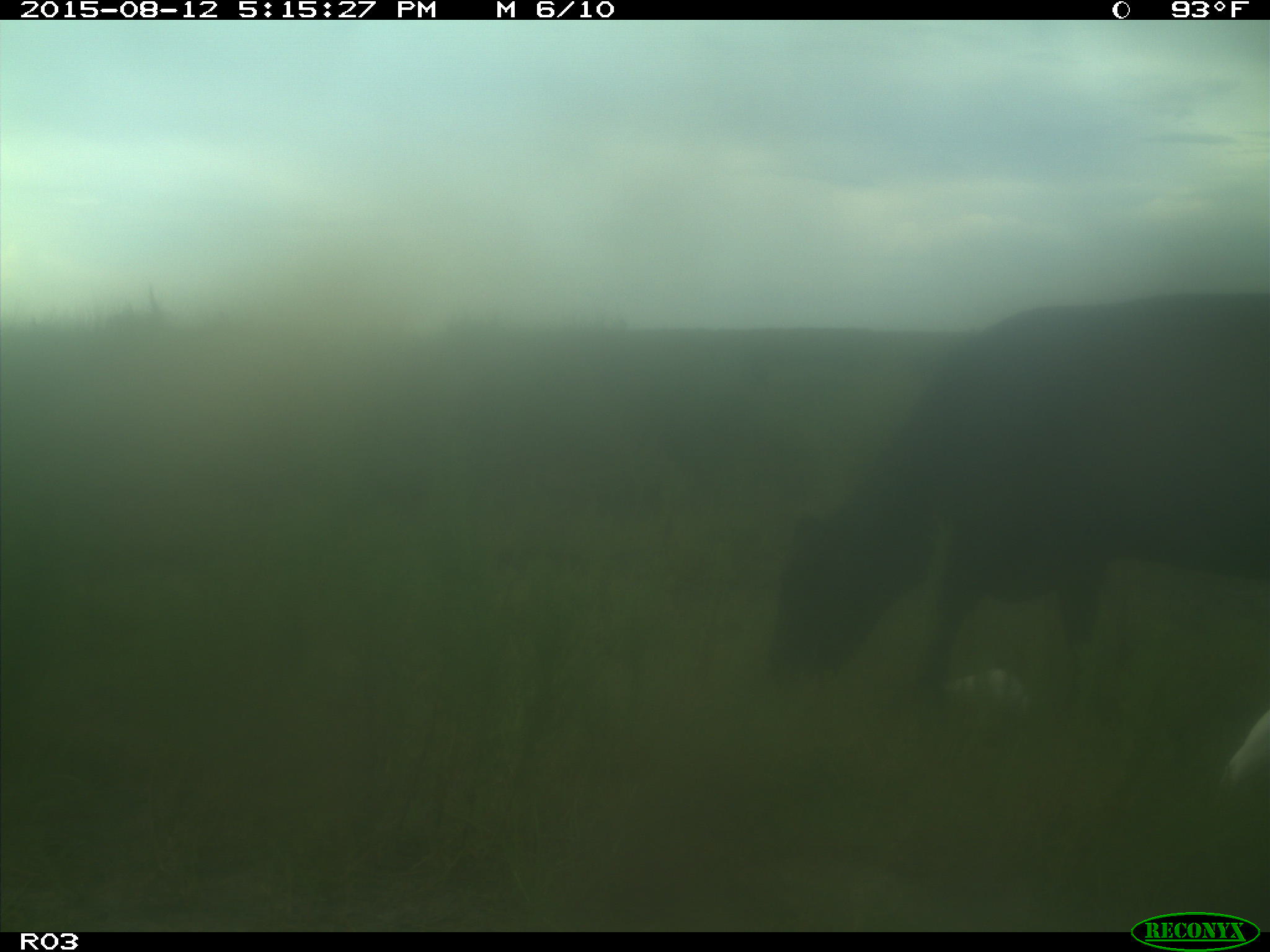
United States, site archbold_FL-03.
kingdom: Animalia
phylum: Chordata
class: Mammalia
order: Artiodactyla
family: Bovidae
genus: Bos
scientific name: Bos taurus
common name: domestic cow